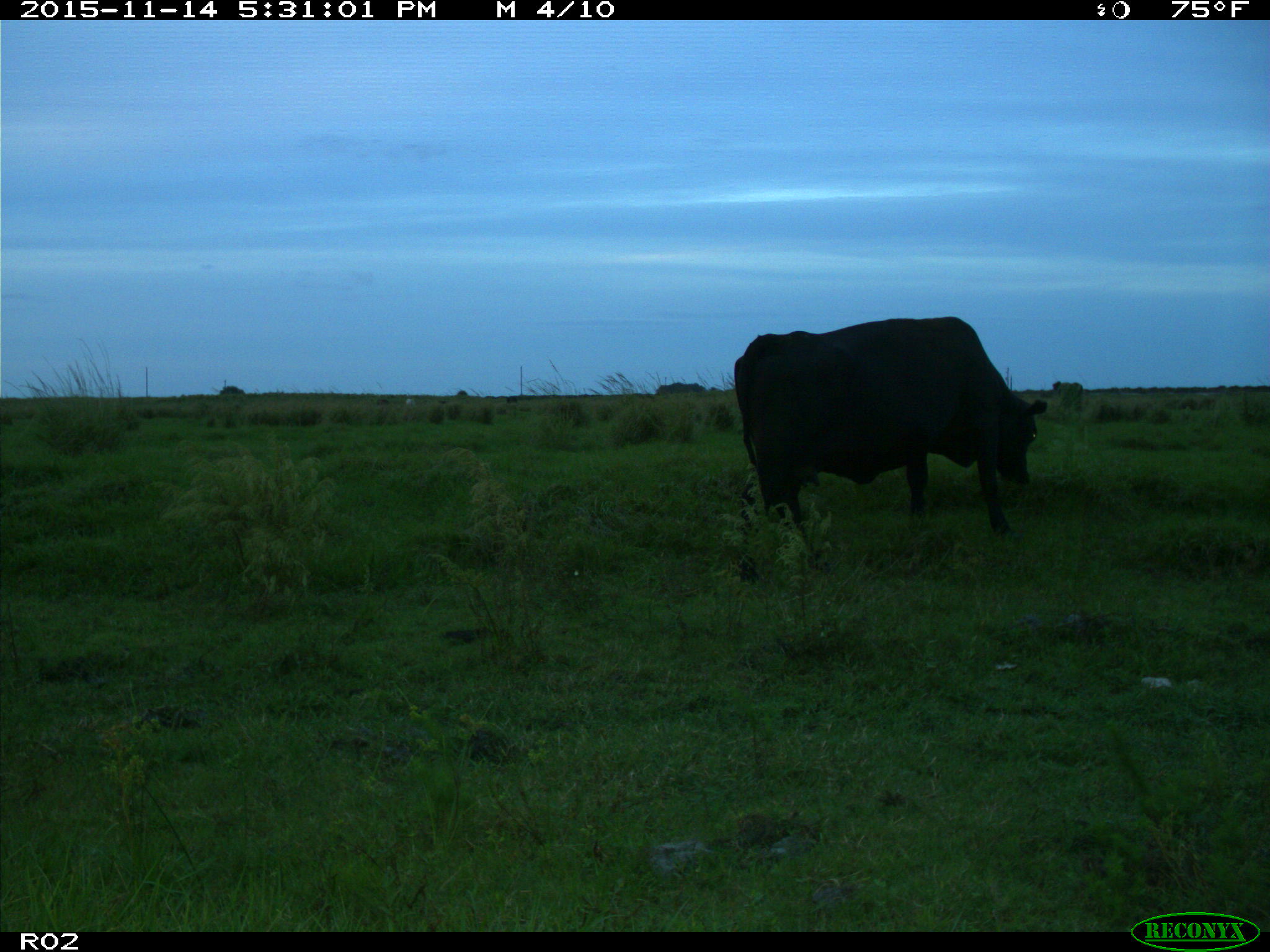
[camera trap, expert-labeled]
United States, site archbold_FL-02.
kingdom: Animalia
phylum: Chordata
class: Mammalia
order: Artiodactyla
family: Bovidae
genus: Bos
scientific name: Bos taurus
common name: domestic cow